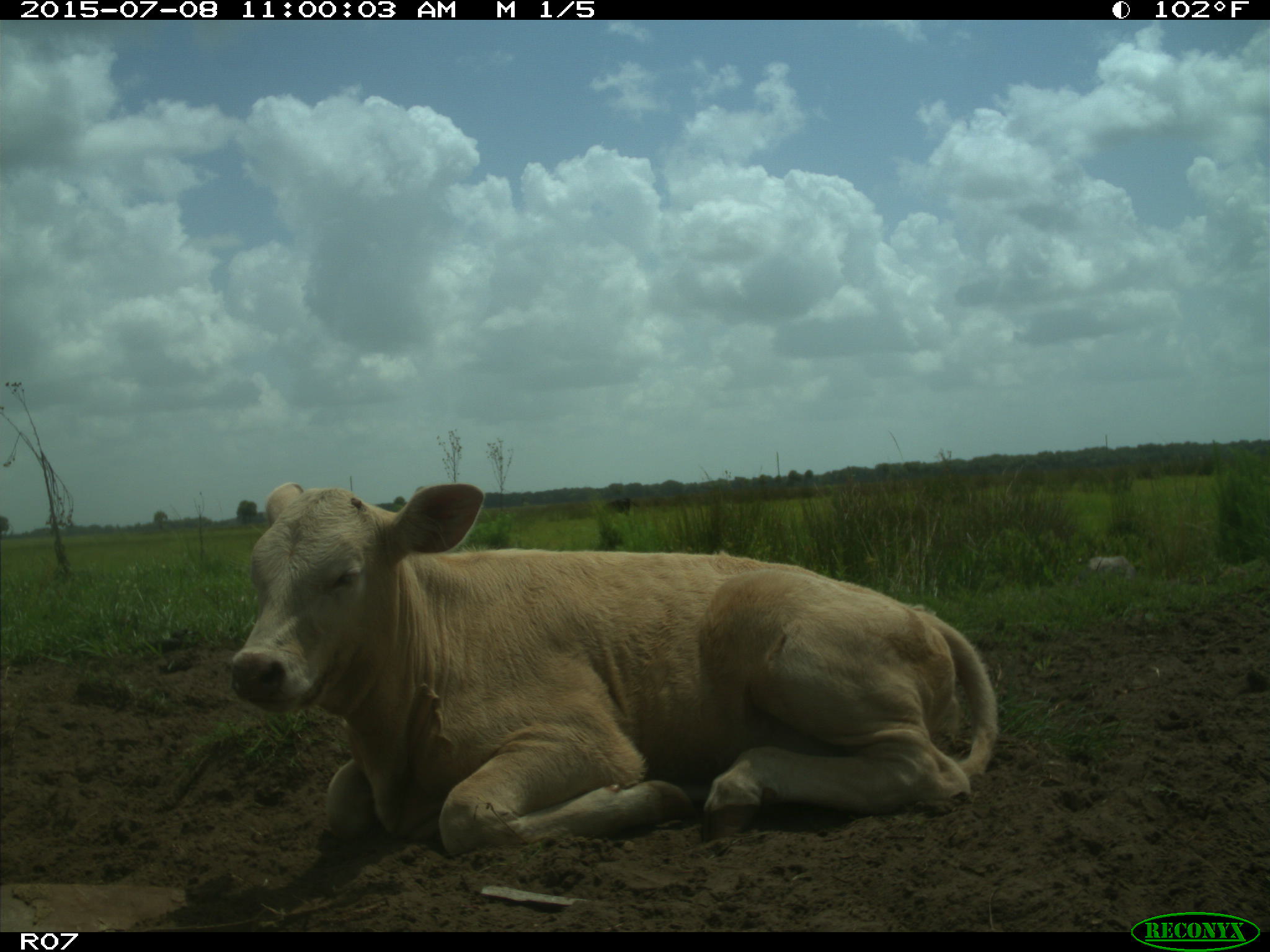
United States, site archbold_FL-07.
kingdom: Animalia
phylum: Chordata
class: Mammalia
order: Artiodactyla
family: Bovidae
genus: Bos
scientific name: Bos taurus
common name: domestic cow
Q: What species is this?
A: Bos taurus (domestic cow).